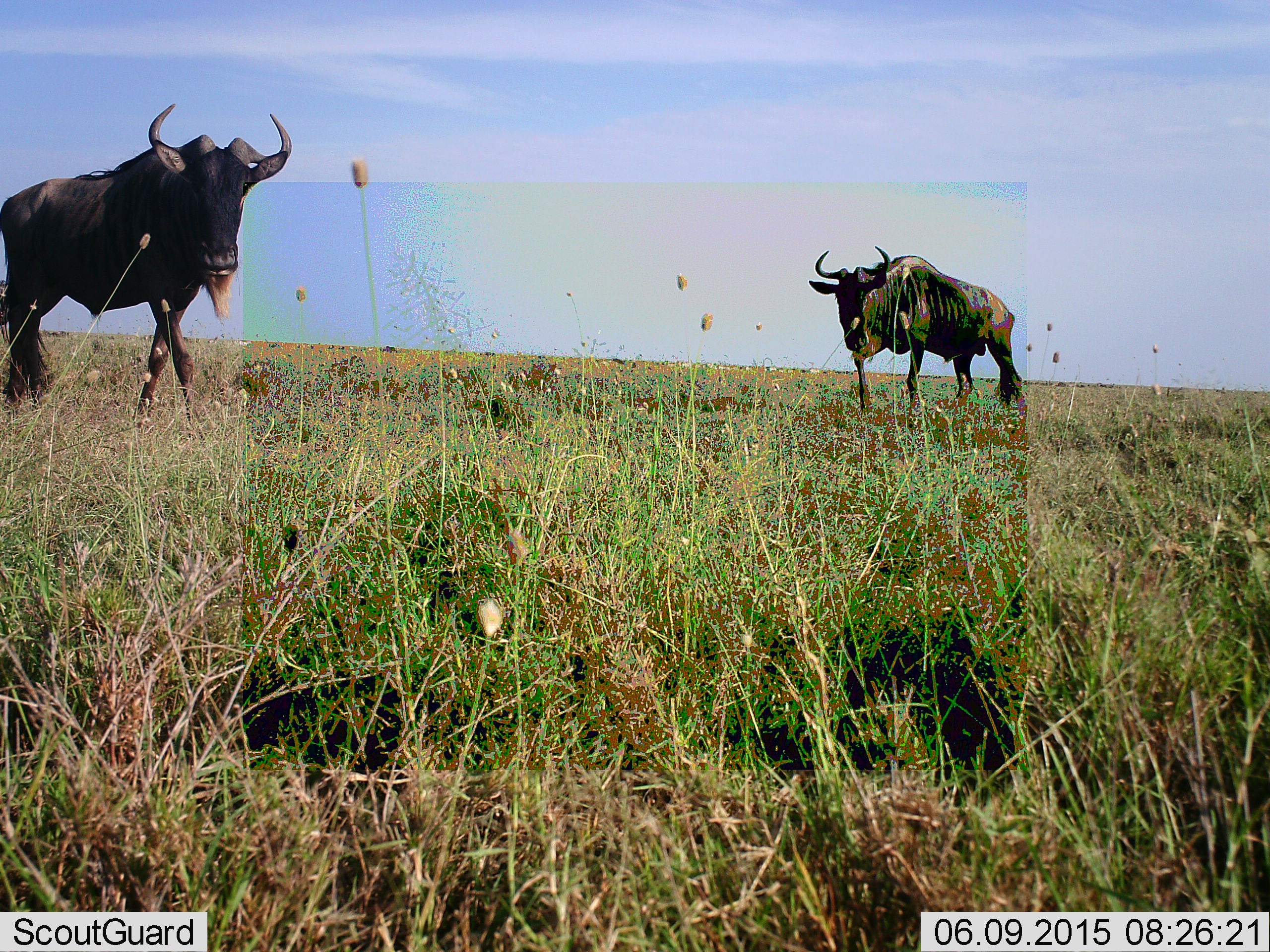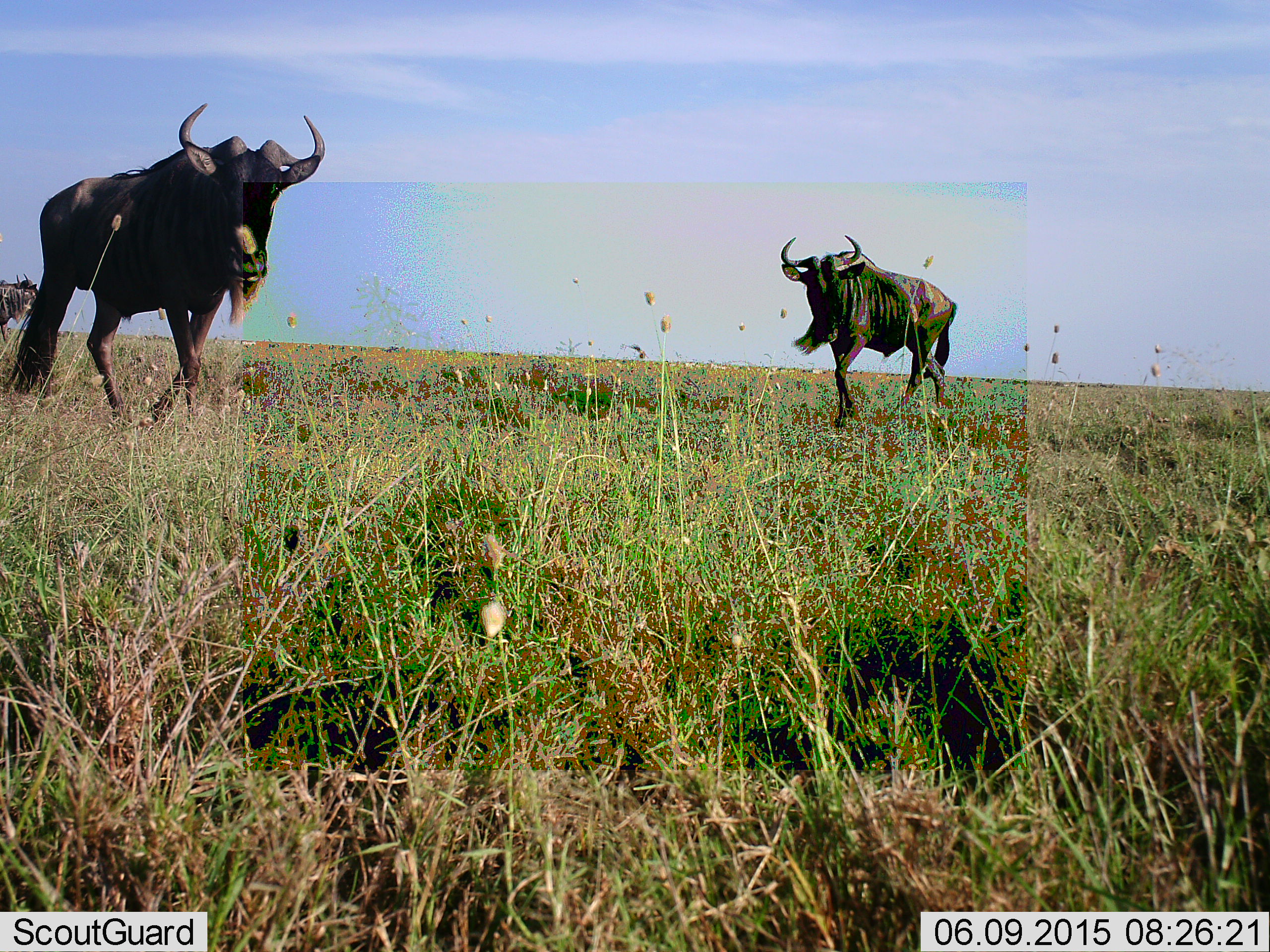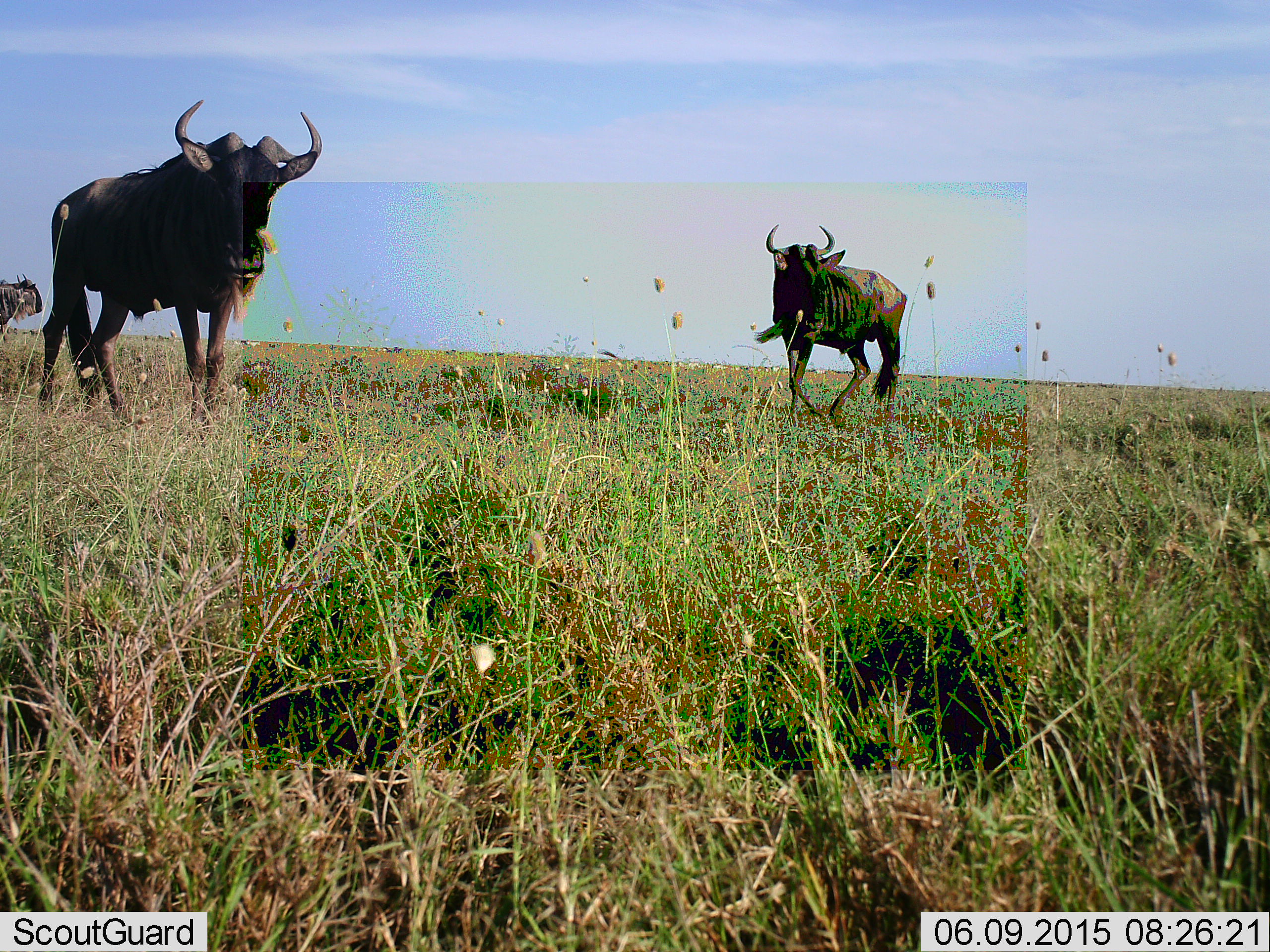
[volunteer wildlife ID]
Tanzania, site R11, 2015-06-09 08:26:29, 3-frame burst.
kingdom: Animalia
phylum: Chordata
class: Mammalia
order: Artiodactyla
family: Bovidae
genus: Connochaetes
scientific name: Connochaetes taurinus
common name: blue wildebeest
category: wildebeest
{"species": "wildebeest (blue wildebeest) (Connochaetes taurinus)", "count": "3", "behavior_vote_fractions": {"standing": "50%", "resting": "0%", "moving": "100%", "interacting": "0%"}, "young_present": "0%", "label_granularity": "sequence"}